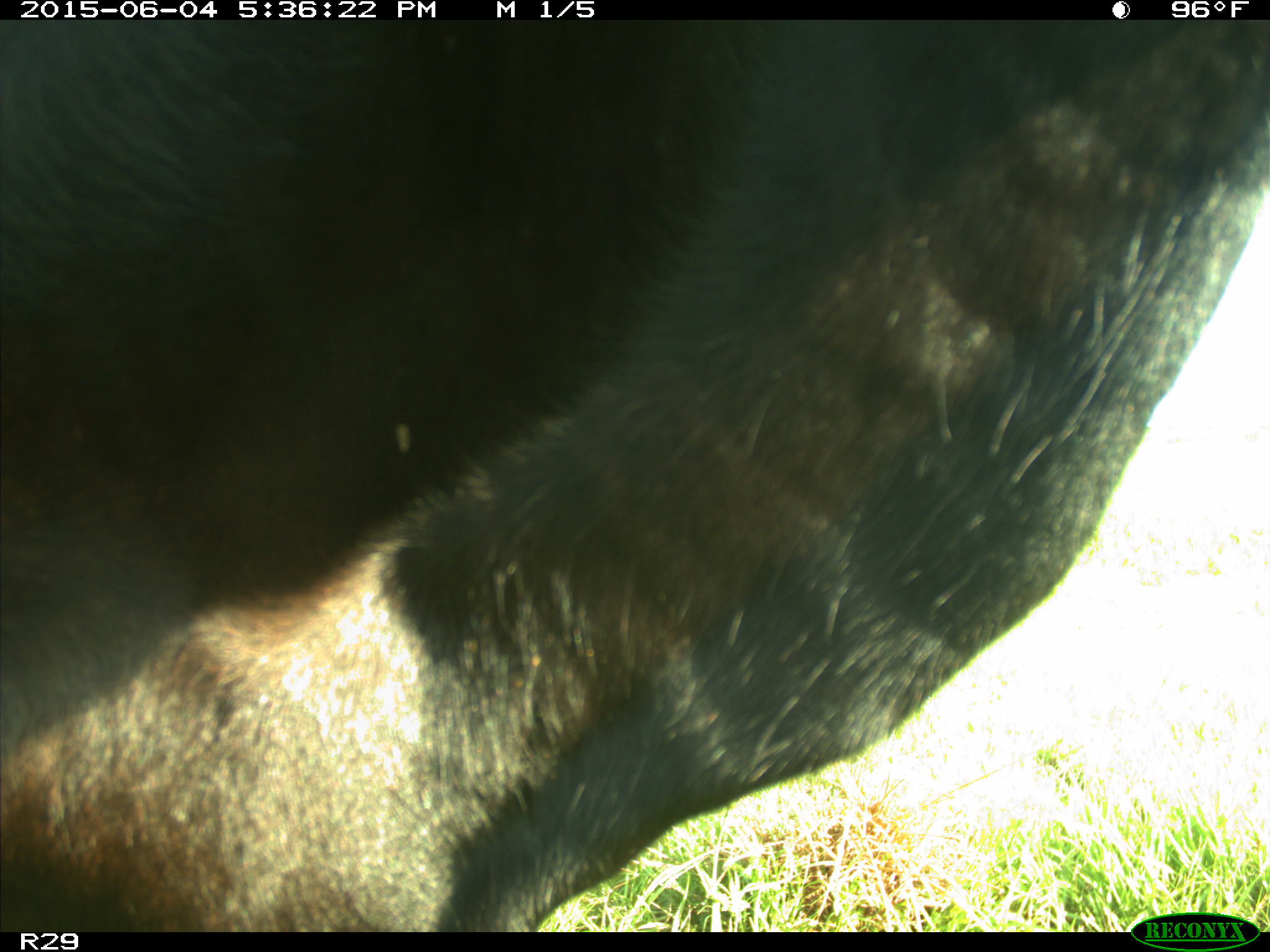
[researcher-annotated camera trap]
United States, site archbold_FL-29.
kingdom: Animalia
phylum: Chordata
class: Mammalia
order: Artiodactyla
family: Bovidae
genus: Bos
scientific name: Bos taurus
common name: domestic cow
Bos taurus (domestic cow).